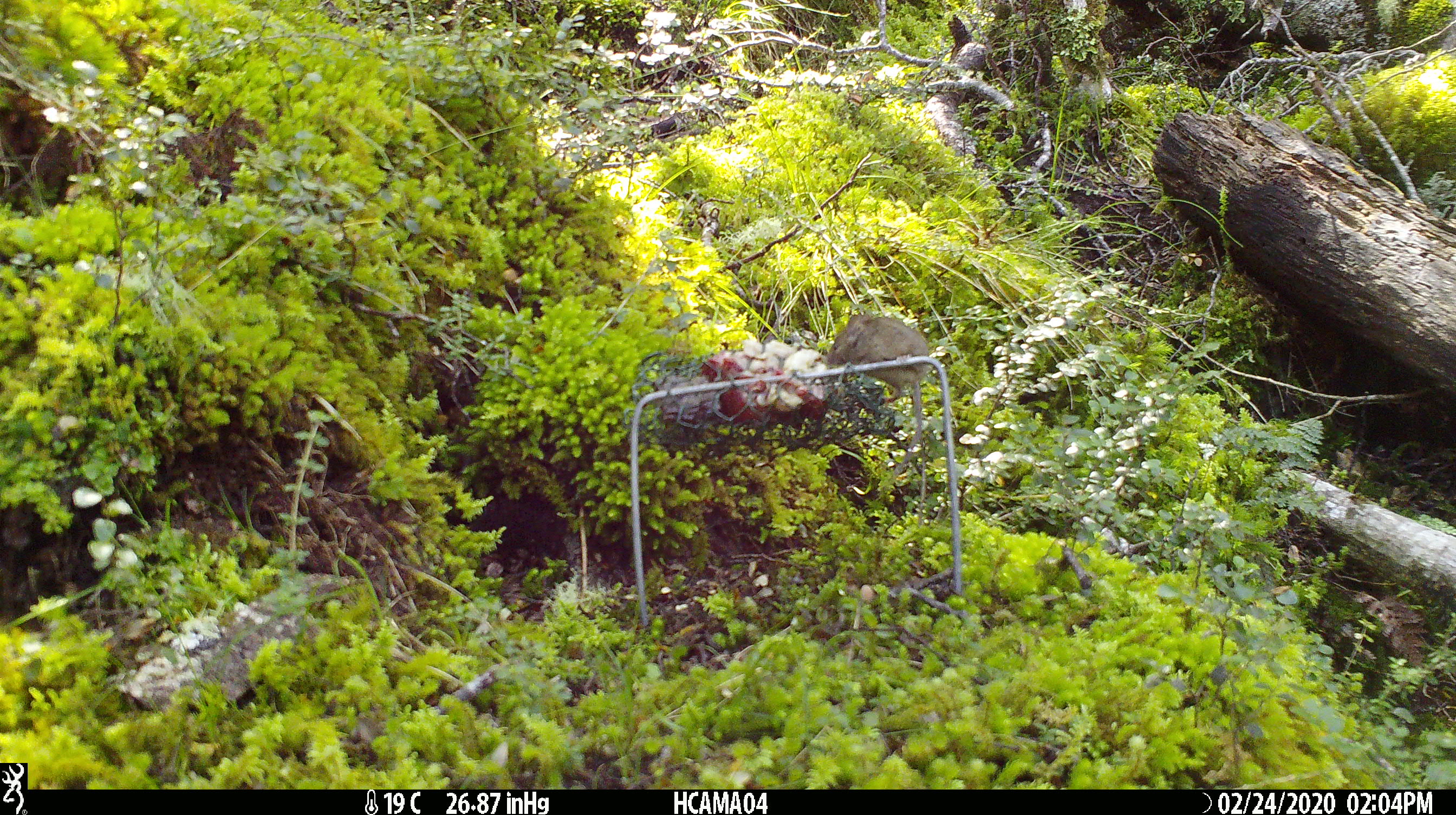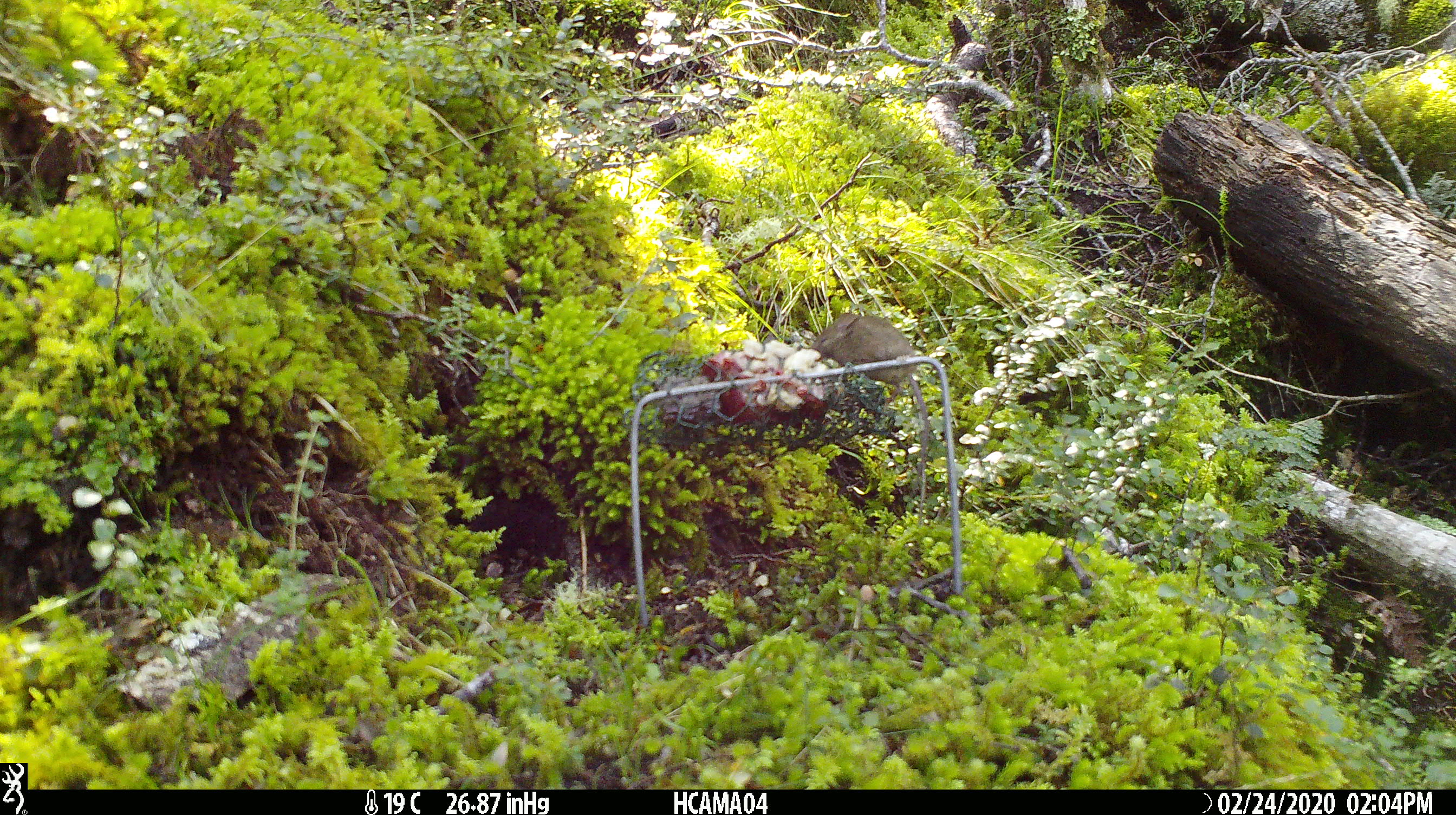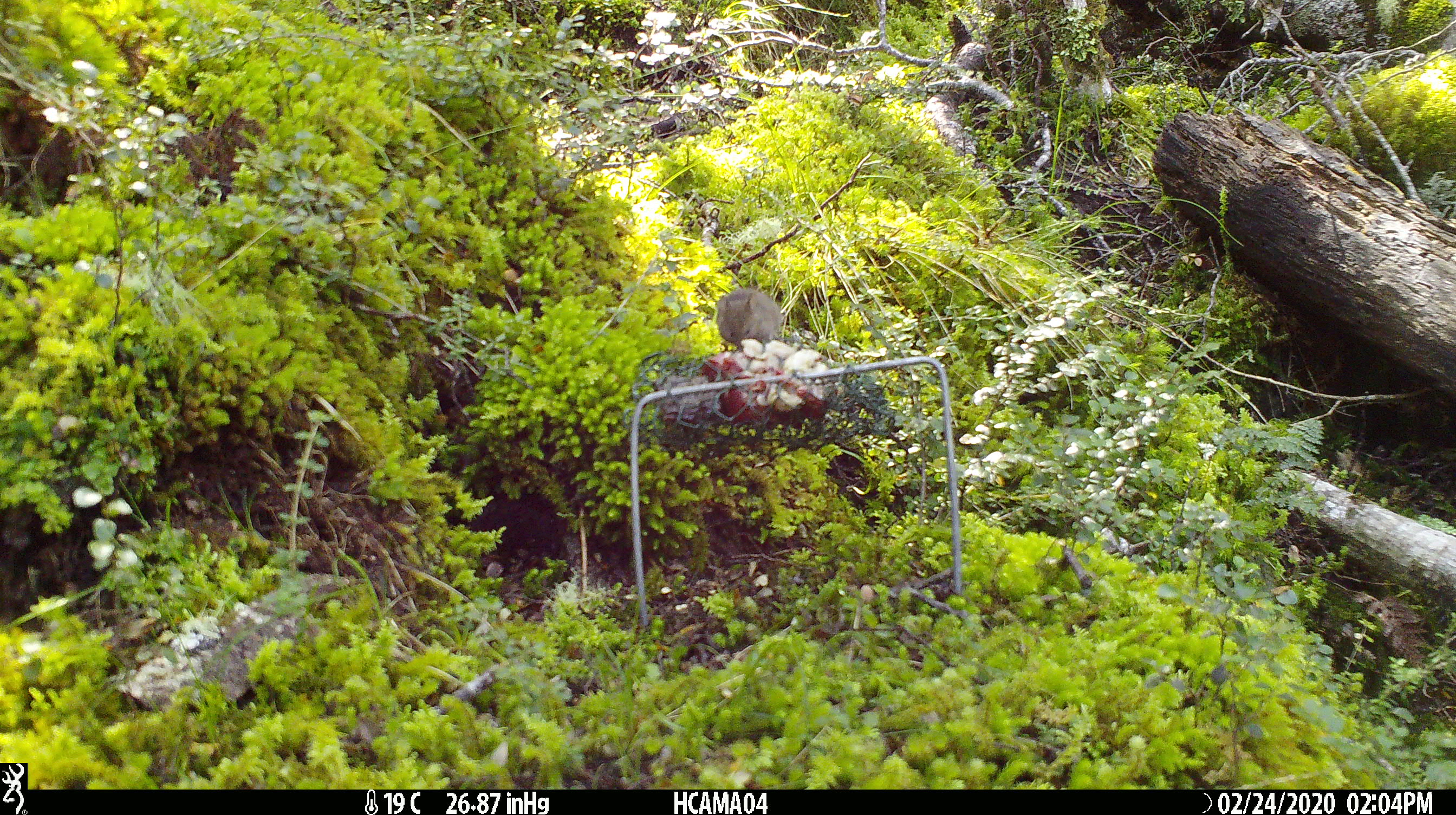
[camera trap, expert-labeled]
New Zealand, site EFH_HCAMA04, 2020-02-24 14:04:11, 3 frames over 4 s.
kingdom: Animalia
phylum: Chordata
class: Mammalia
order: Rodentia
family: Muridae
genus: Mus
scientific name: Mus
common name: mouse